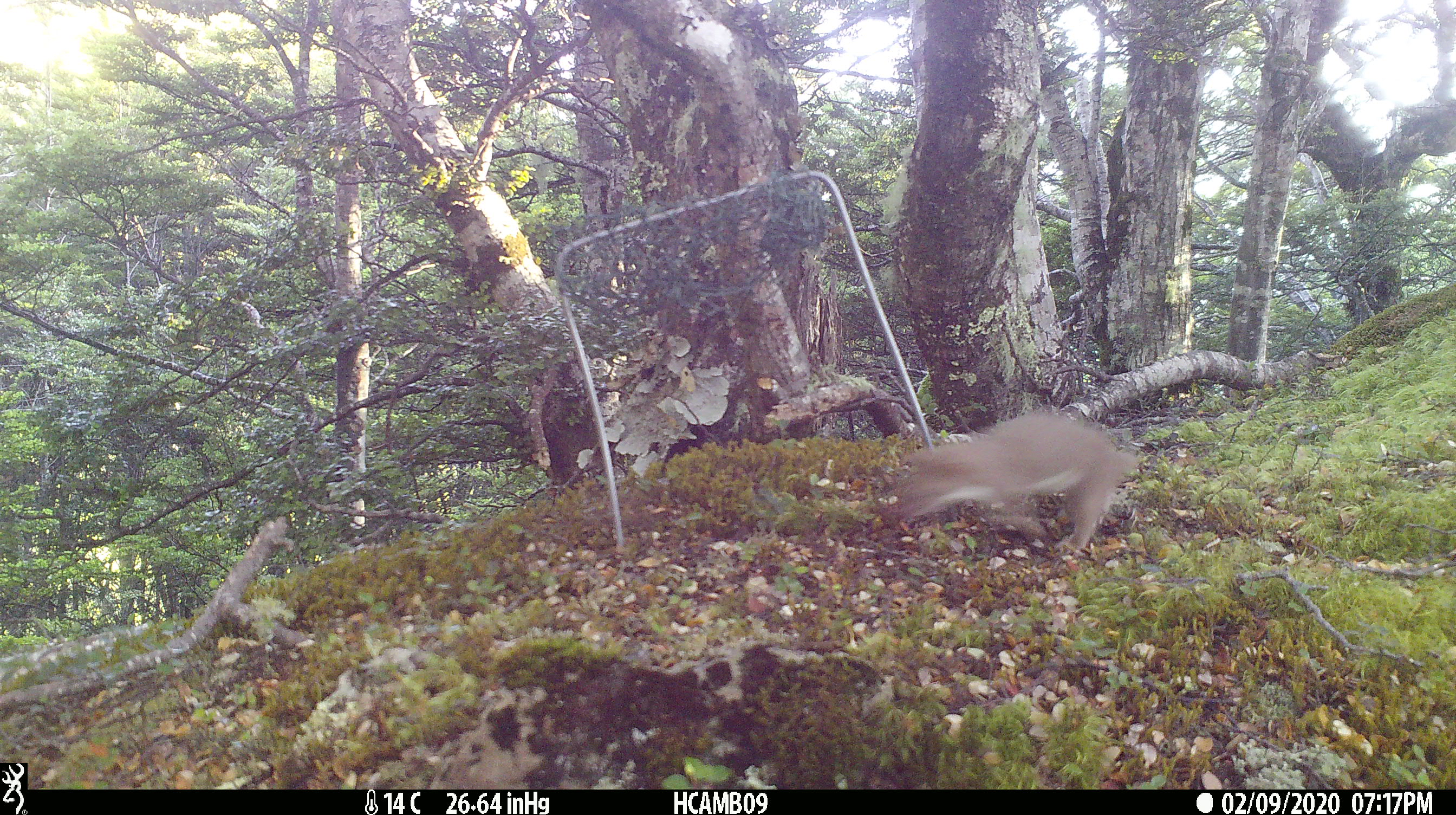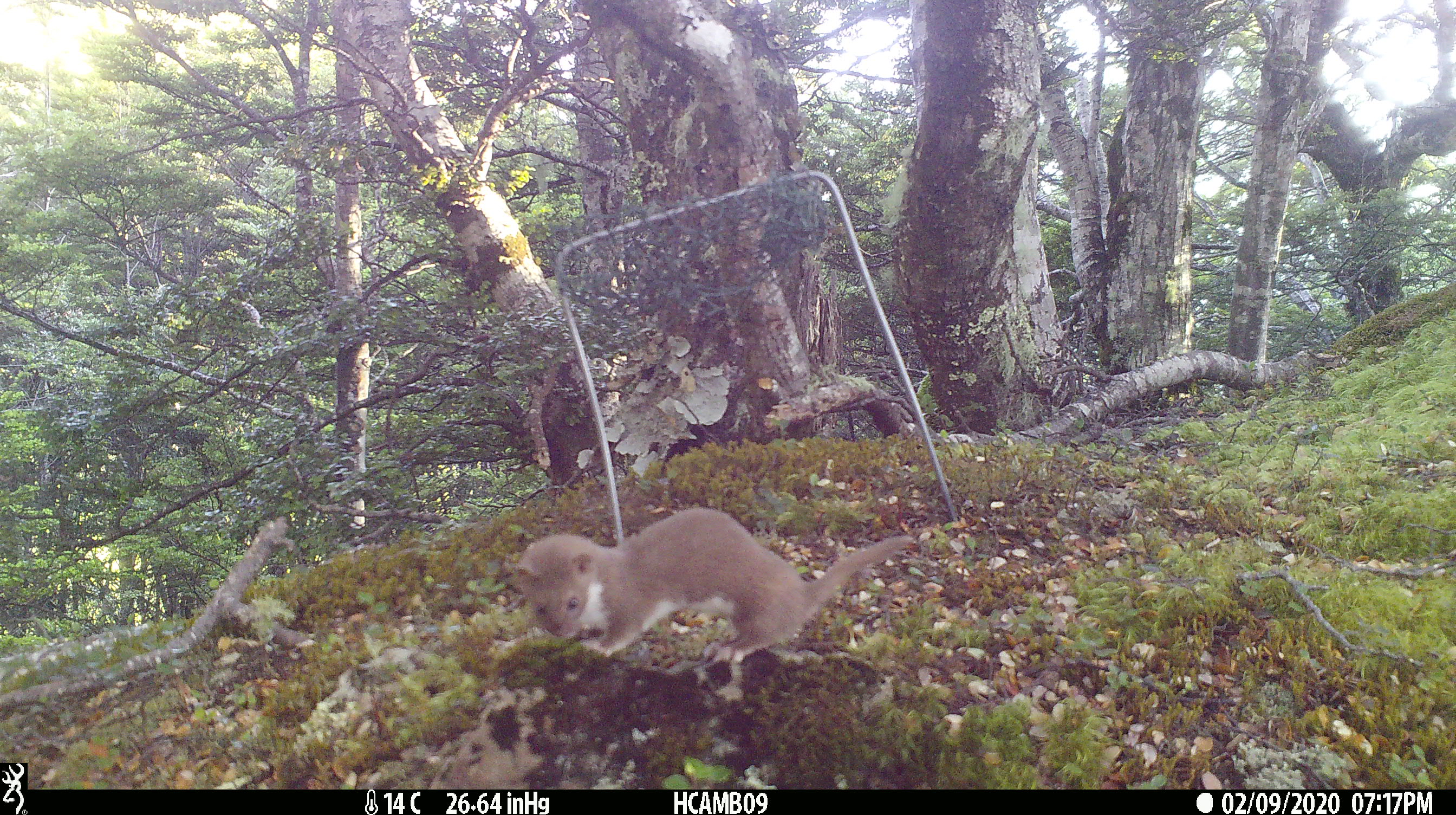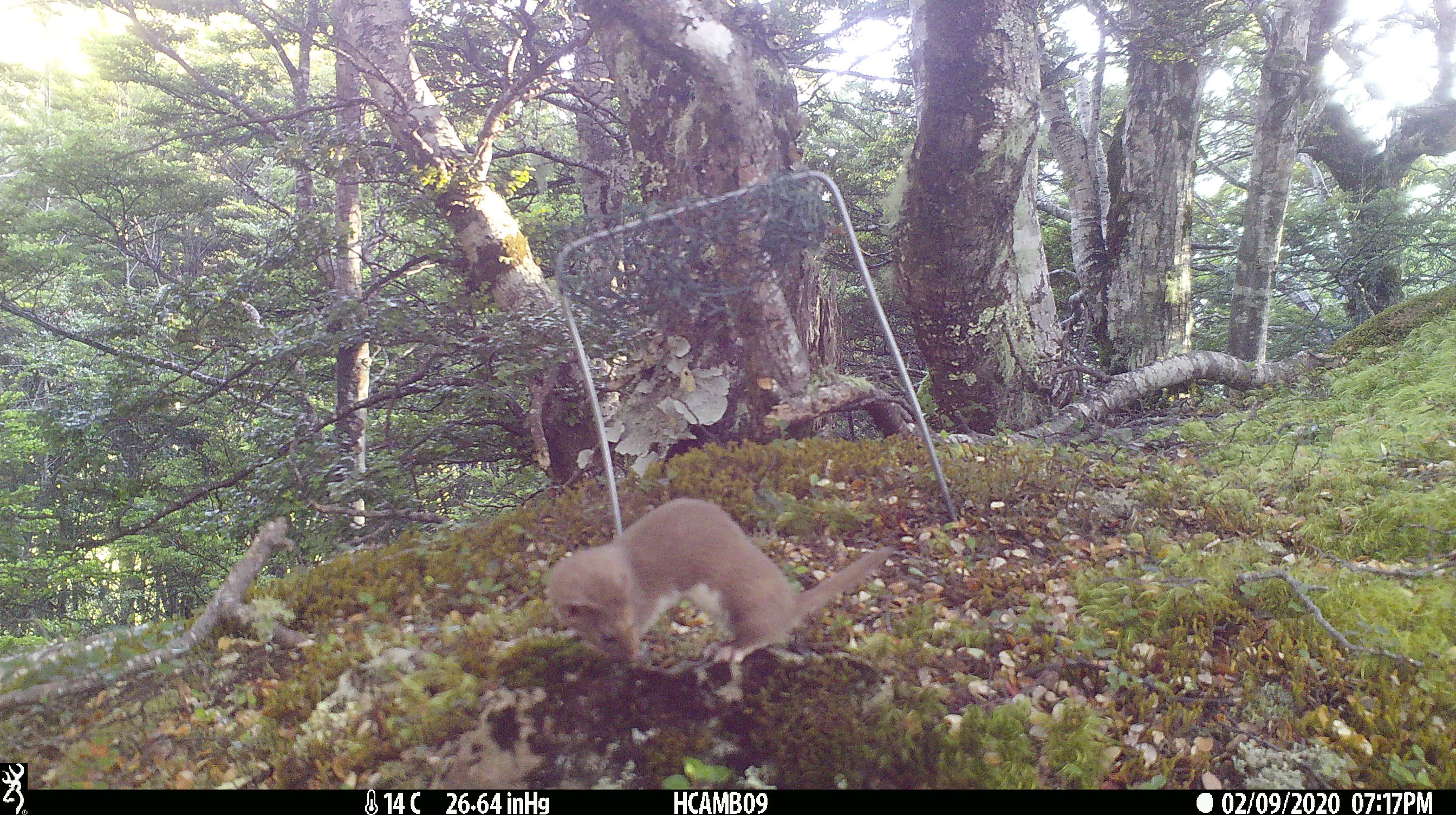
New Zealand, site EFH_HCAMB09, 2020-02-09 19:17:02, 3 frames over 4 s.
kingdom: Animalia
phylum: Chordata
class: Mammalia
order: Carnivora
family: Mustelidae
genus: Mustela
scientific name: Mustela nivalis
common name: least weasel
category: weasel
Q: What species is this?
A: Weasel (least weasel) (Mustela nivalis).